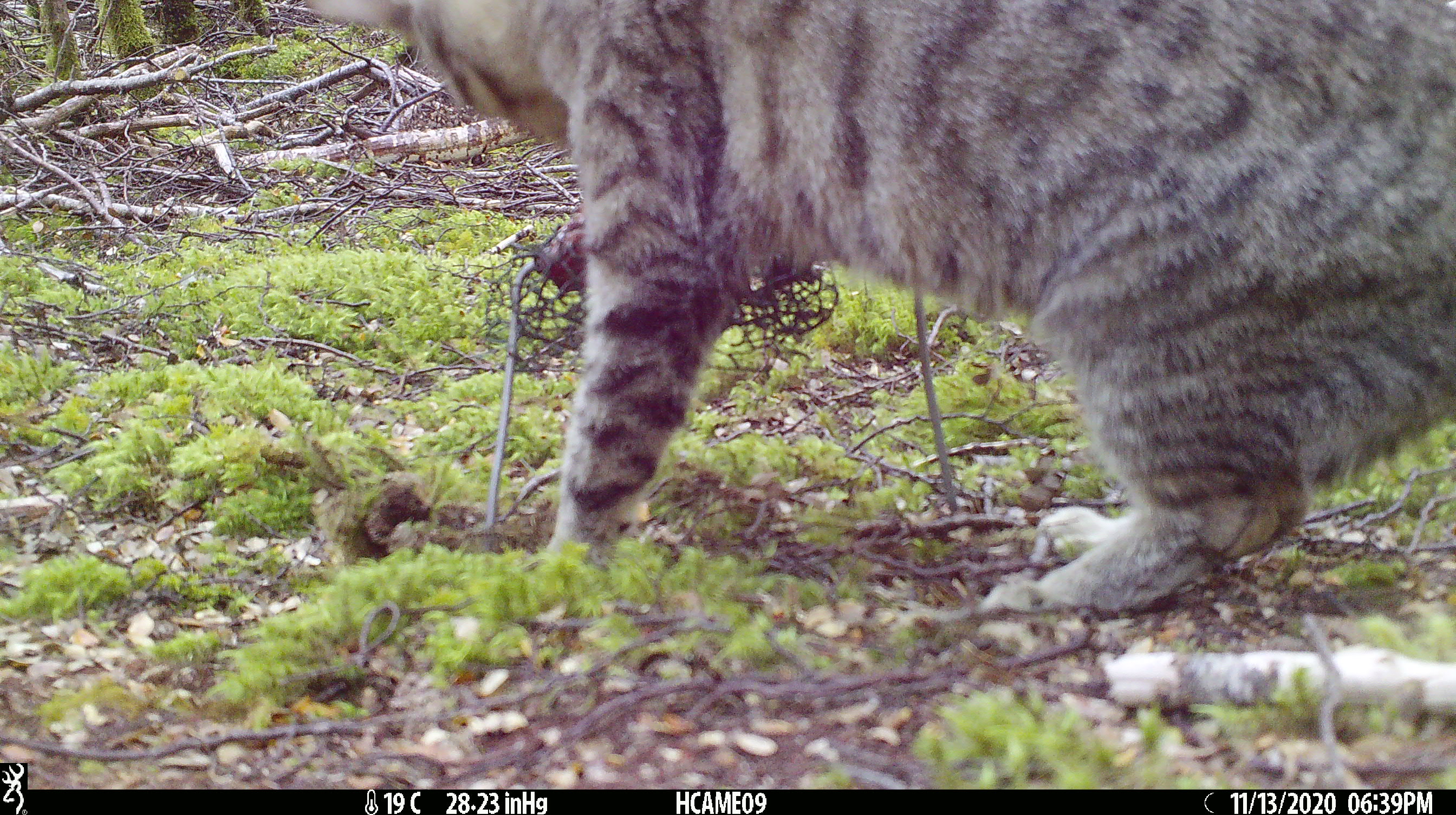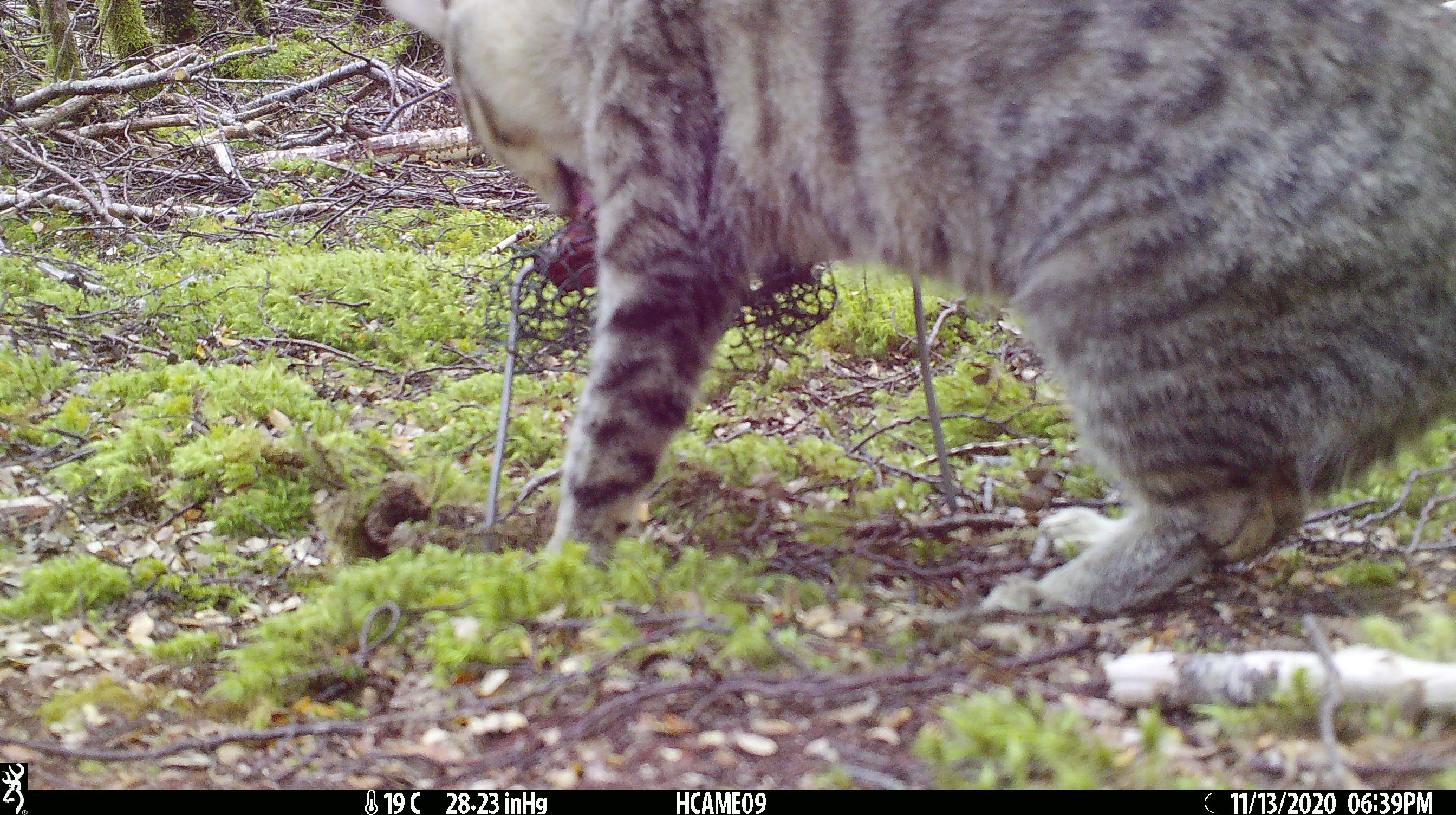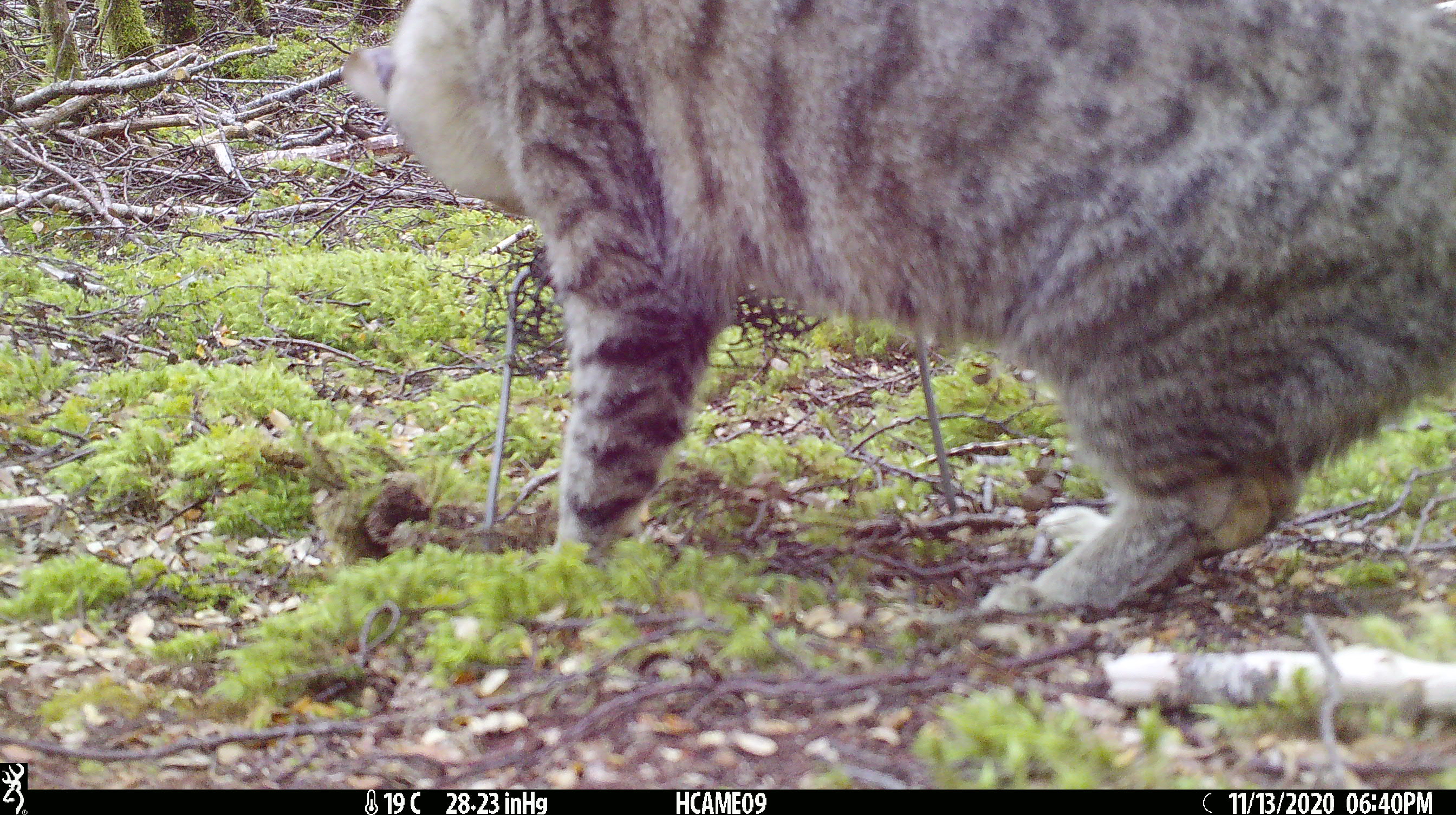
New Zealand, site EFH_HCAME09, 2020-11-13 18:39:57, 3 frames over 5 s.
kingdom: Animalia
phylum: Chordata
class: Mammalia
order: Carnivora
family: Felidae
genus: Felis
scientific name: Felis catus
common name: domestic cat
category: cat